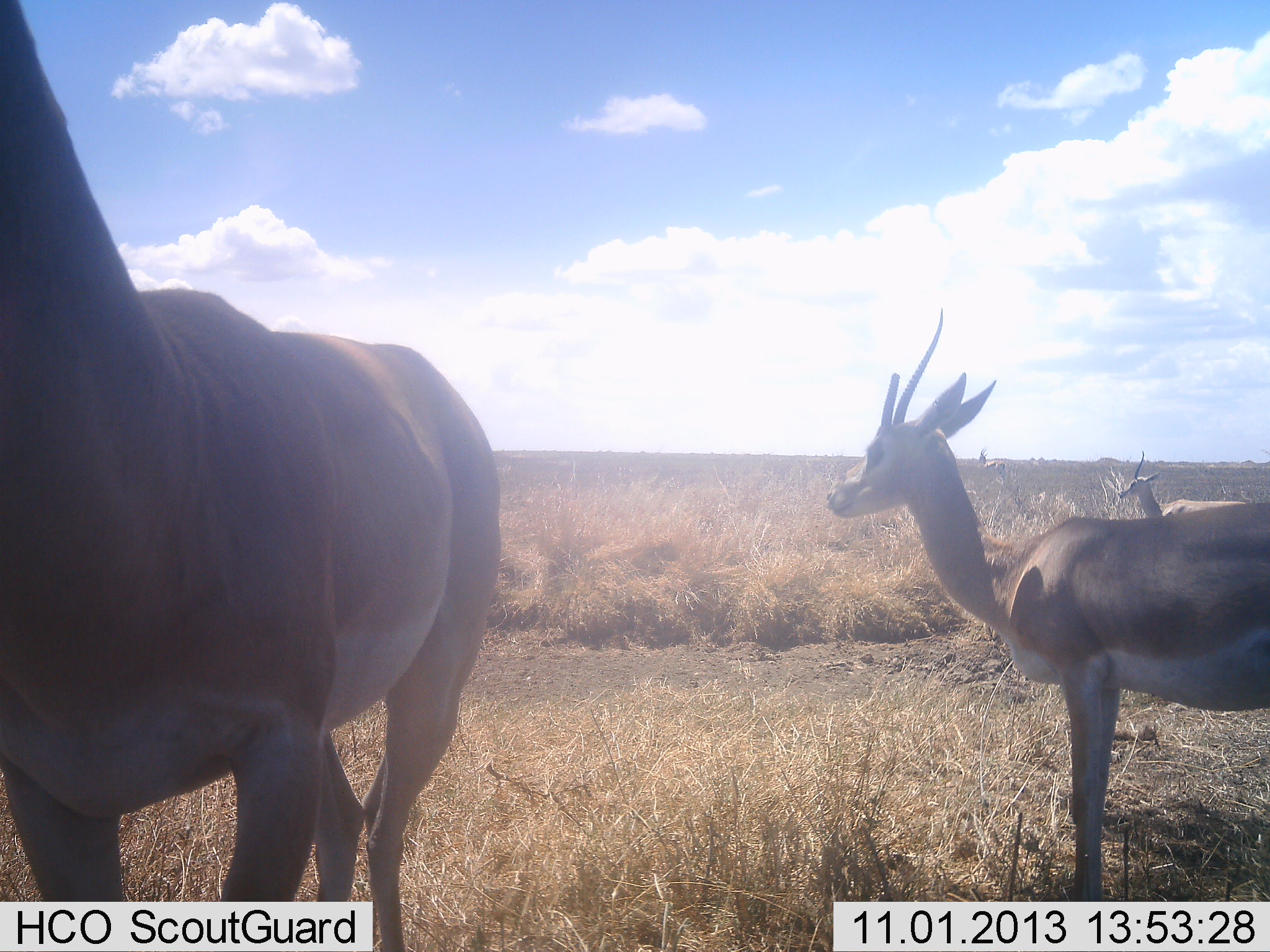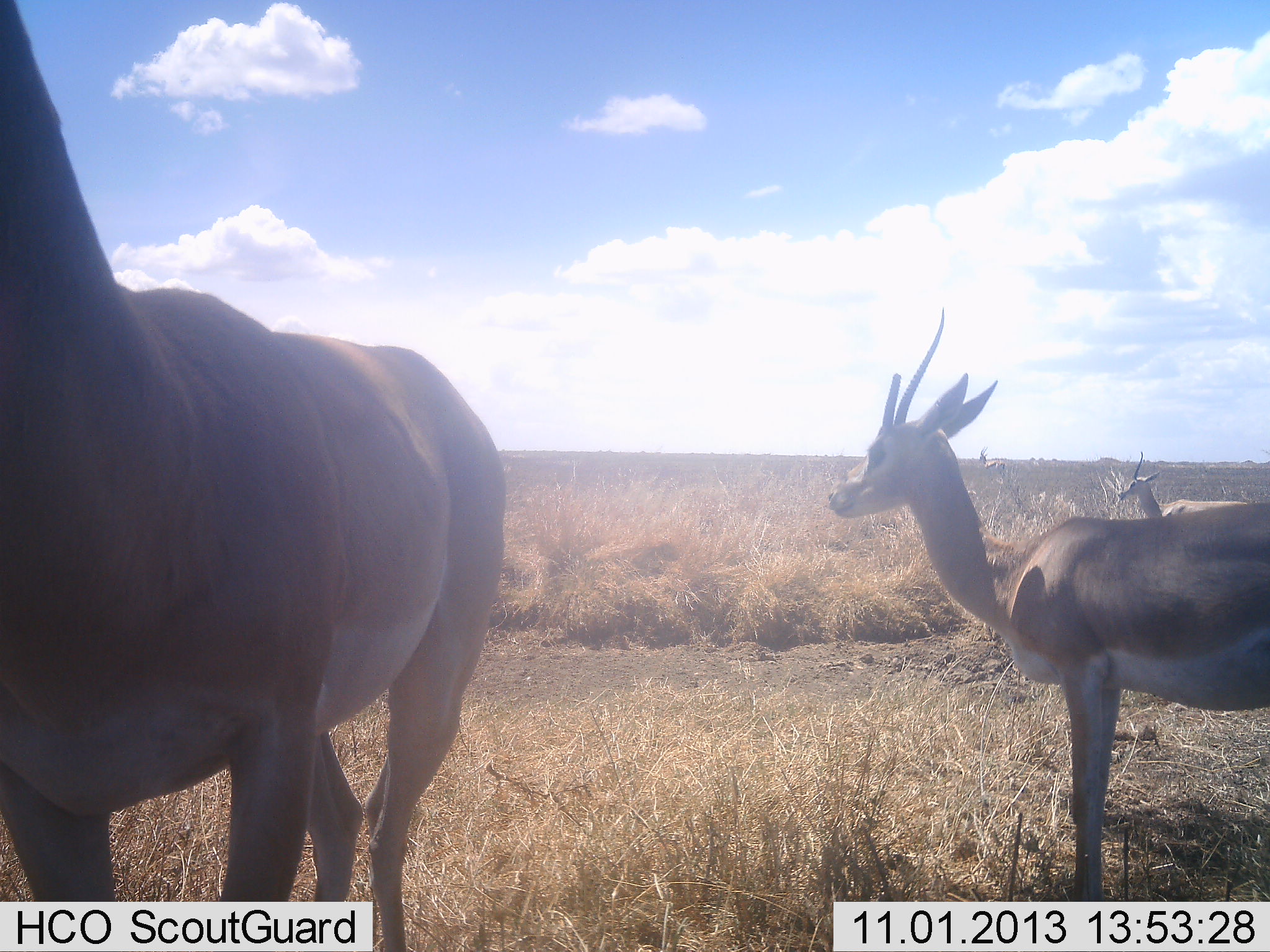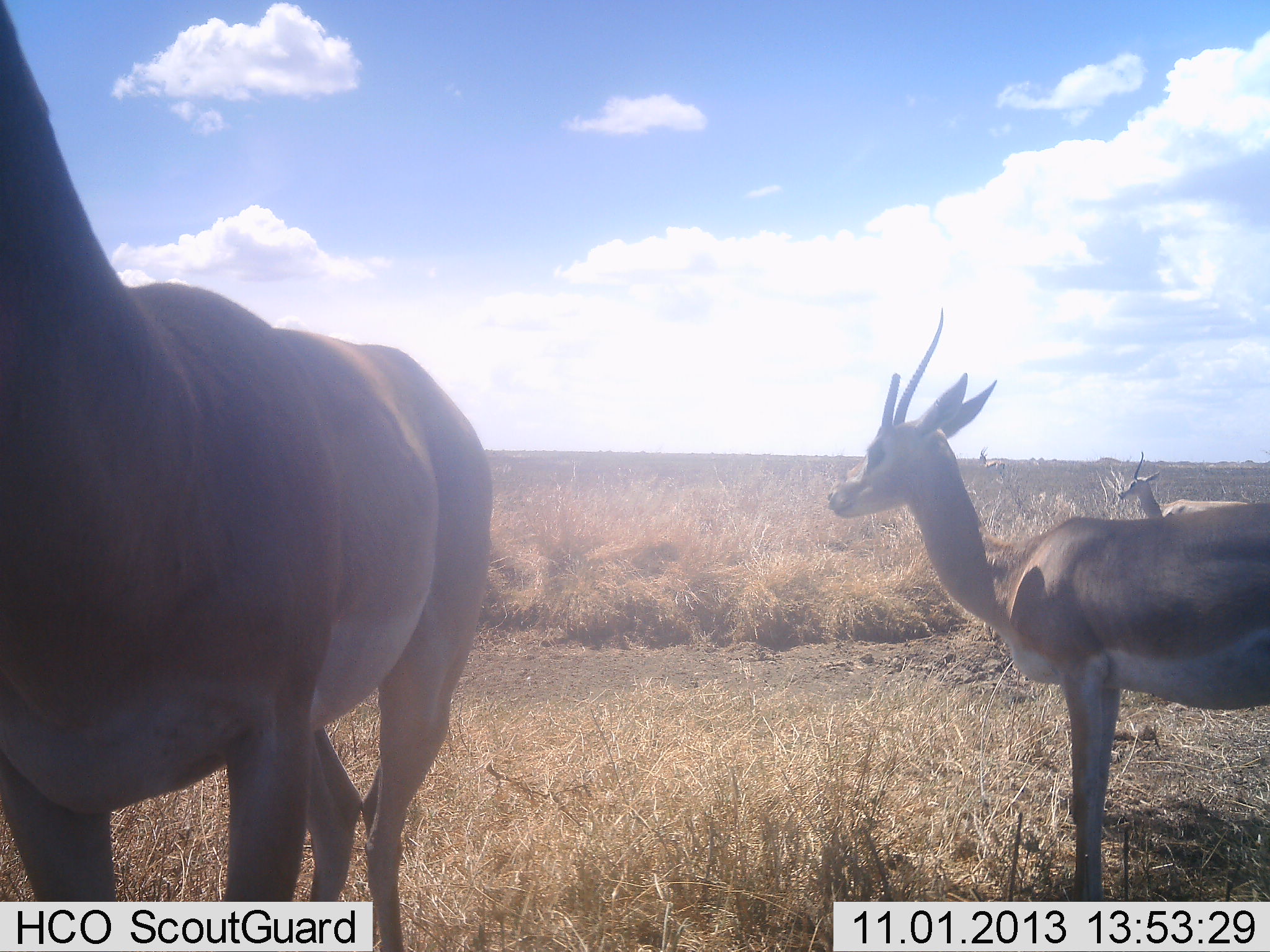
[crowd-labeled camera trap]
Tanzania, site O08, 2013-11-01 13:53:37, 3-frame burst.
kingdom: Animalia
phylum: Chordata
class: Mammalia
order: Artiodactyla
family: Bovidae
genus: Nanger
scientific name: Nanger granti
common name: grant's gazelle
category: gazellegrants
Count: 3.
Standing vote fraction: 100%.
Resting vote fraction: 0%.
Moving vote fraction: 0%.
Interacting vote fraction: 0%.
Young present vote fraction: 0%.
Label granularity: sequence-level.